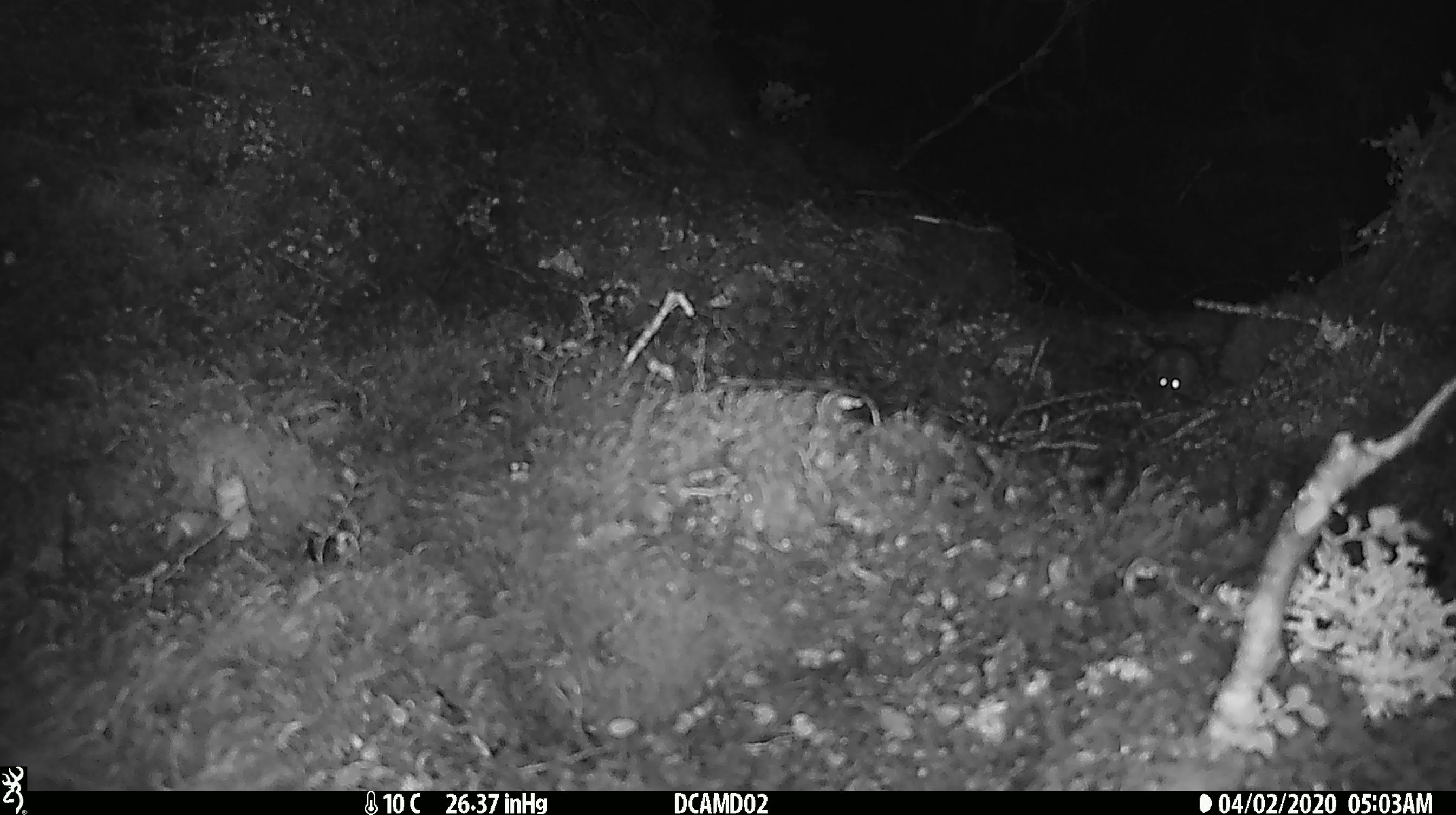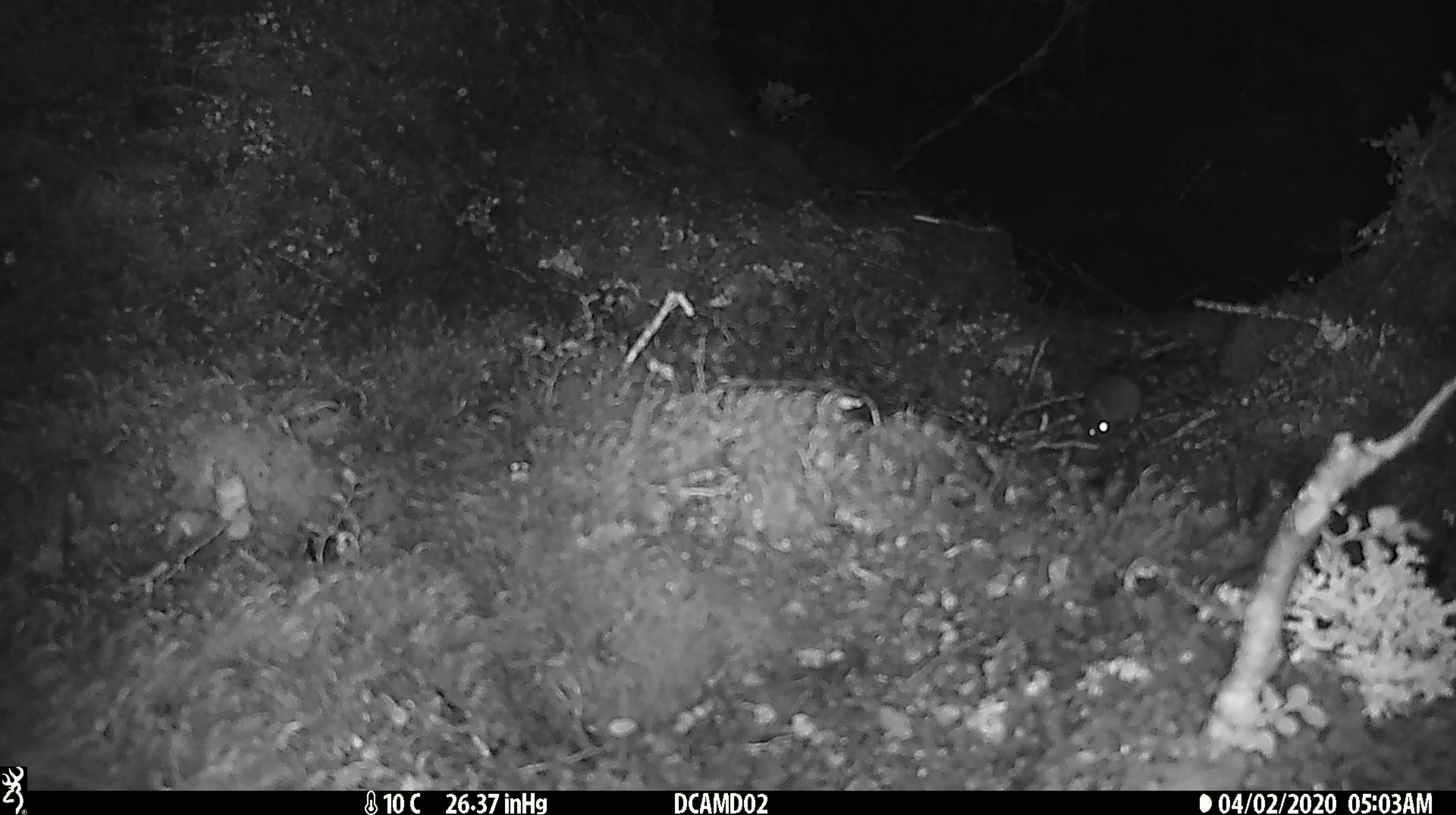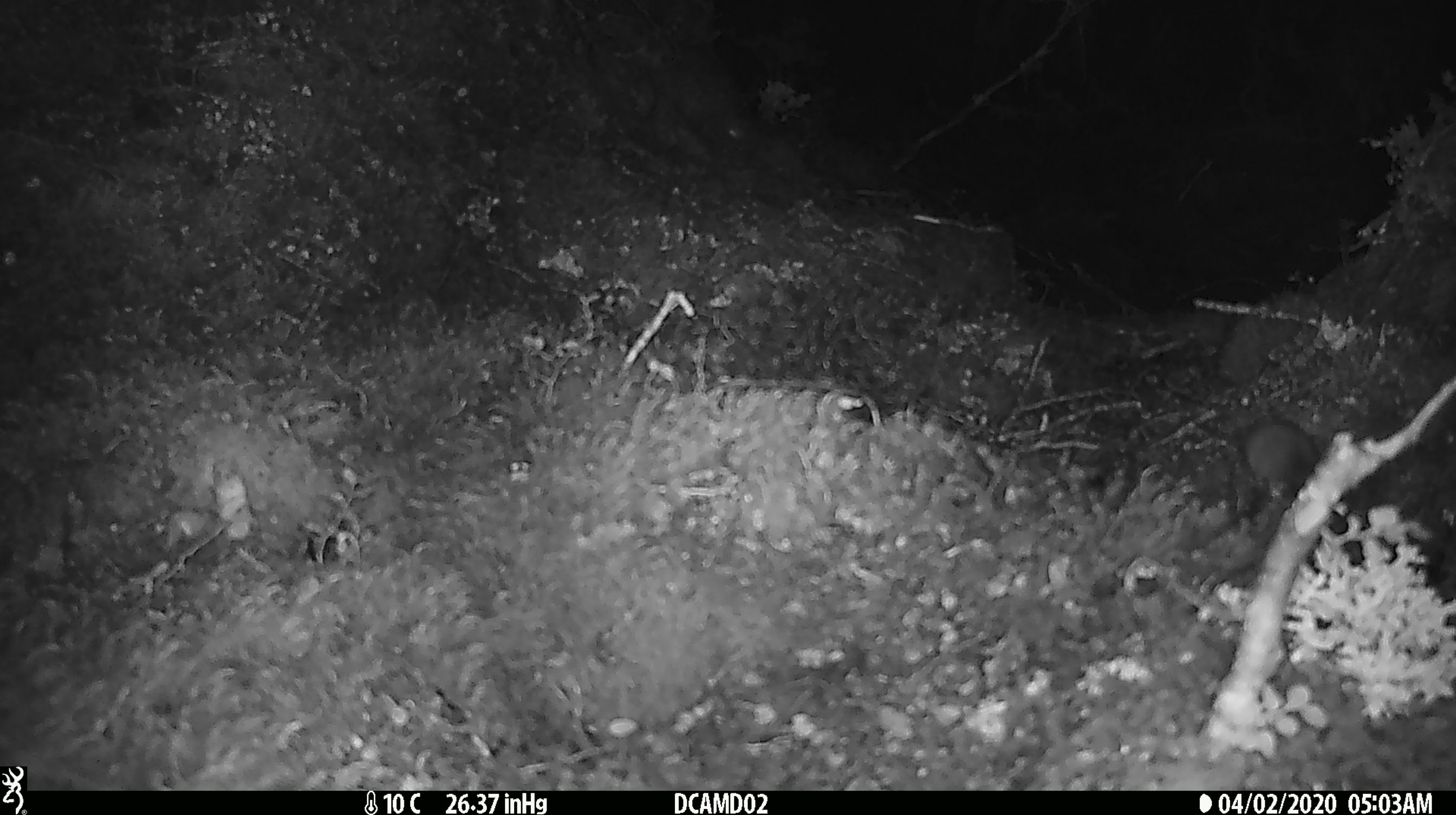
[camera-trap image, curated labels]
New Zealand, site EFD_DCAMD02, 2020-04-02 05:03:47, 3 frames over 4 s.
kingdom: Animalia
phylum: Chordata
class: Mammalia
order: Rodentia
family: Muridae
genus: Mus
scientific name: Mus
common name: mouse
Mouse (Mus).